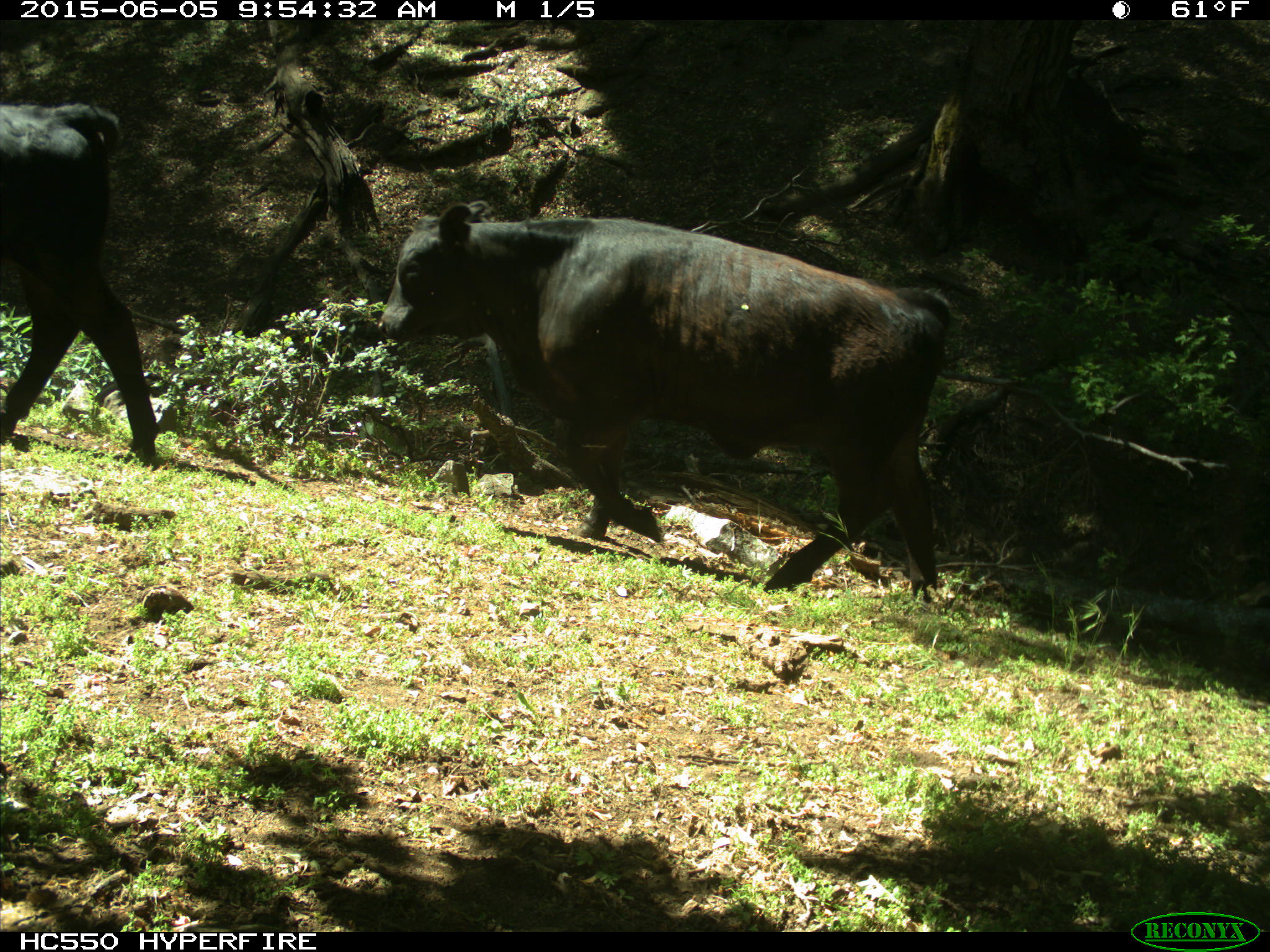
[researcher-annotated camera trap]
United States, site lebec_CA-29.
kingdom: Animalia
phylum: Chordata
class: Mammalia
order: Artiodactyla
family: Bovidae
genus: Bos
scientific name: Bos taurus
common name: domestic cow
Bos taurus (domestic cow).